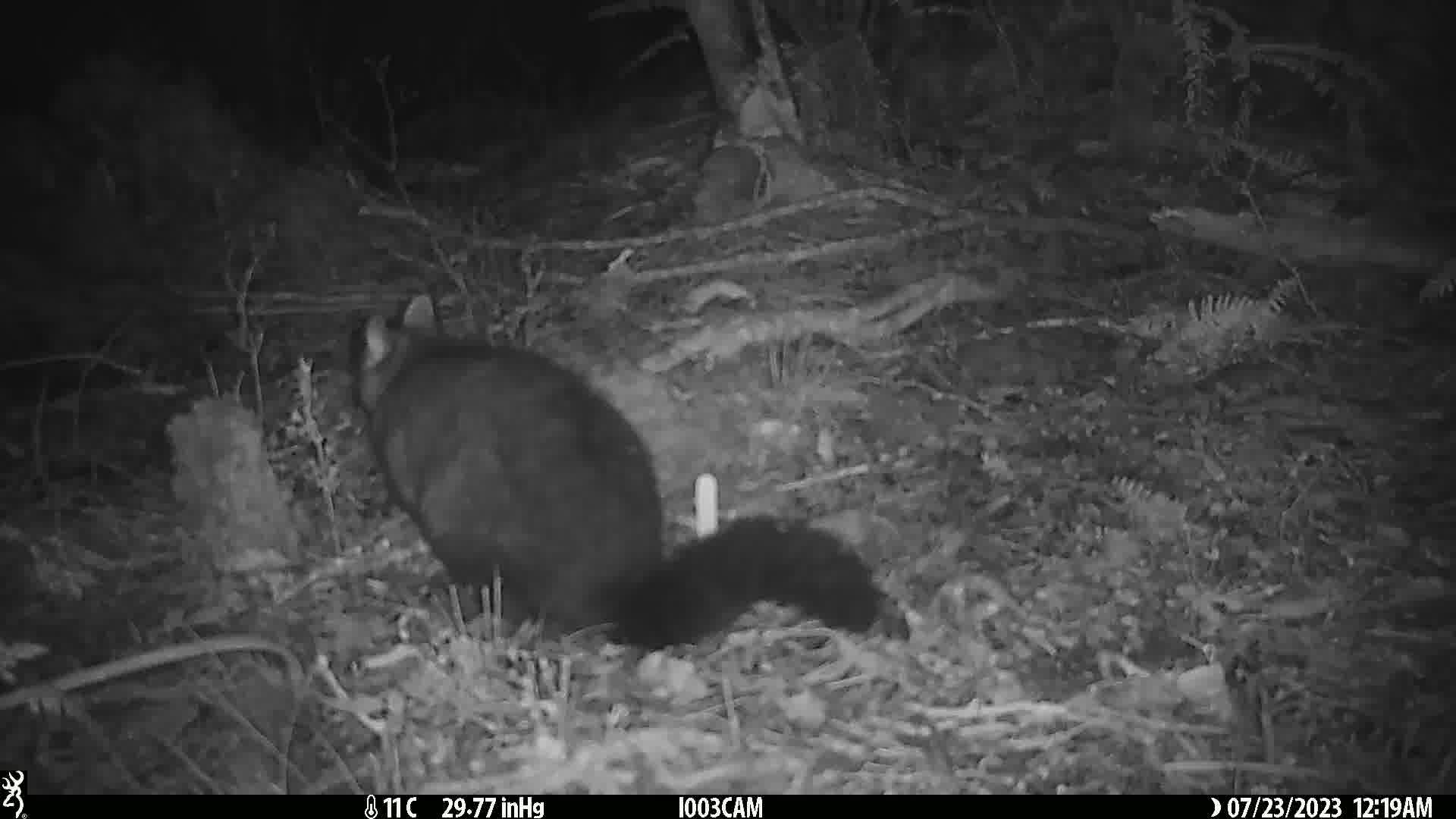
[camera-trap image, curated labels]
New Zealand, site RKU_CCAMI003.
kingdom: Animalia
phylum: Chordata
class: Mammalia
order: Diprotodontia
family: Phalangeridae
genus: Trichosurus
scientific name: Trichosurus vulpecula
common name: common brushtail possum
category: possum